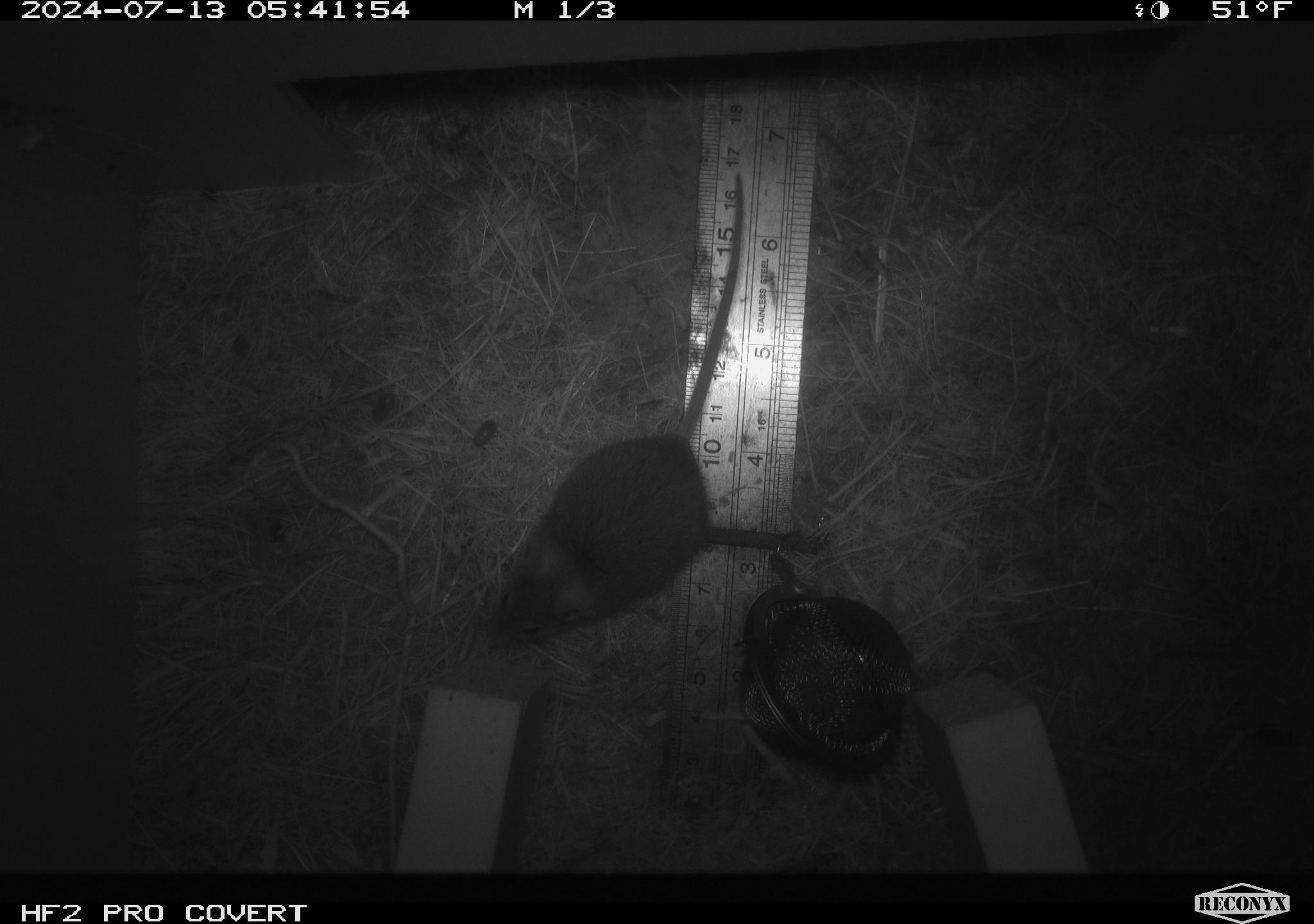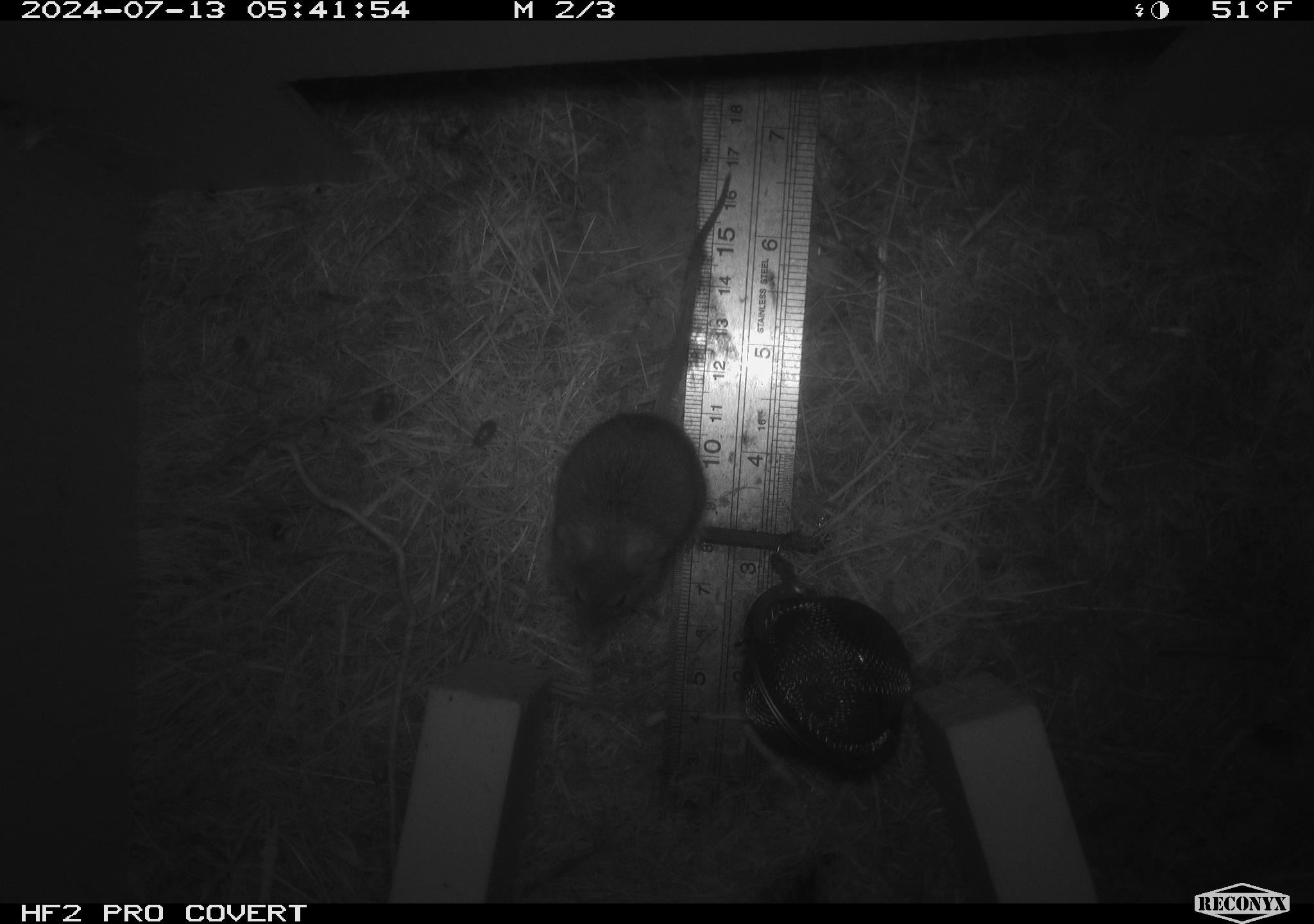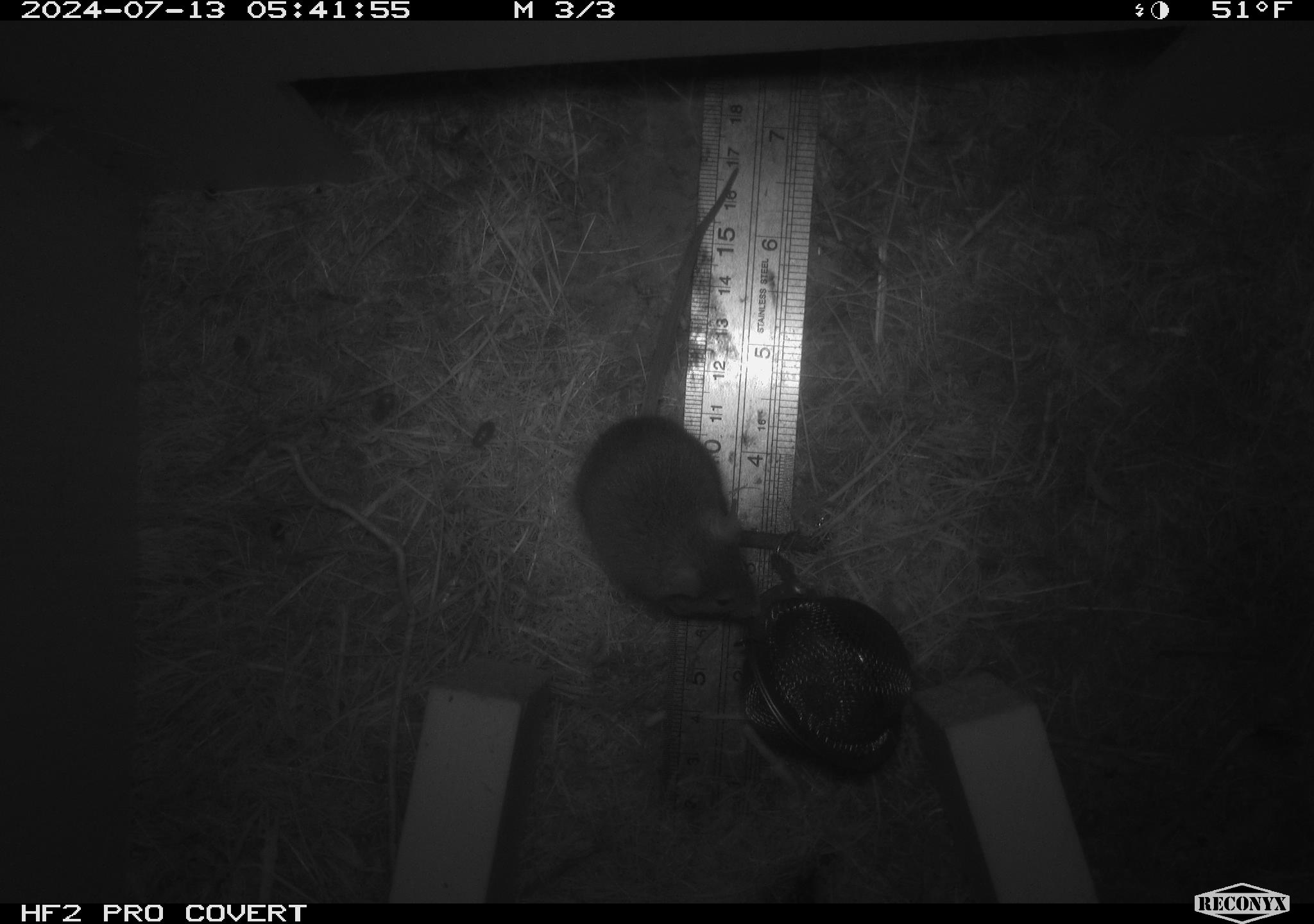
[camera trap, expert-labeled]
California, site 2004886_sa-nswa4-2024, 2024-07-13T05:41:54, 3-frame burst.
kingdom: Animalia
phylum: Chordata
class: Mammalia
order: Rodentia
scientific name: Rodentia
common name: mouse species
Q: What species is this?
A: Mouse species (Rodentia).